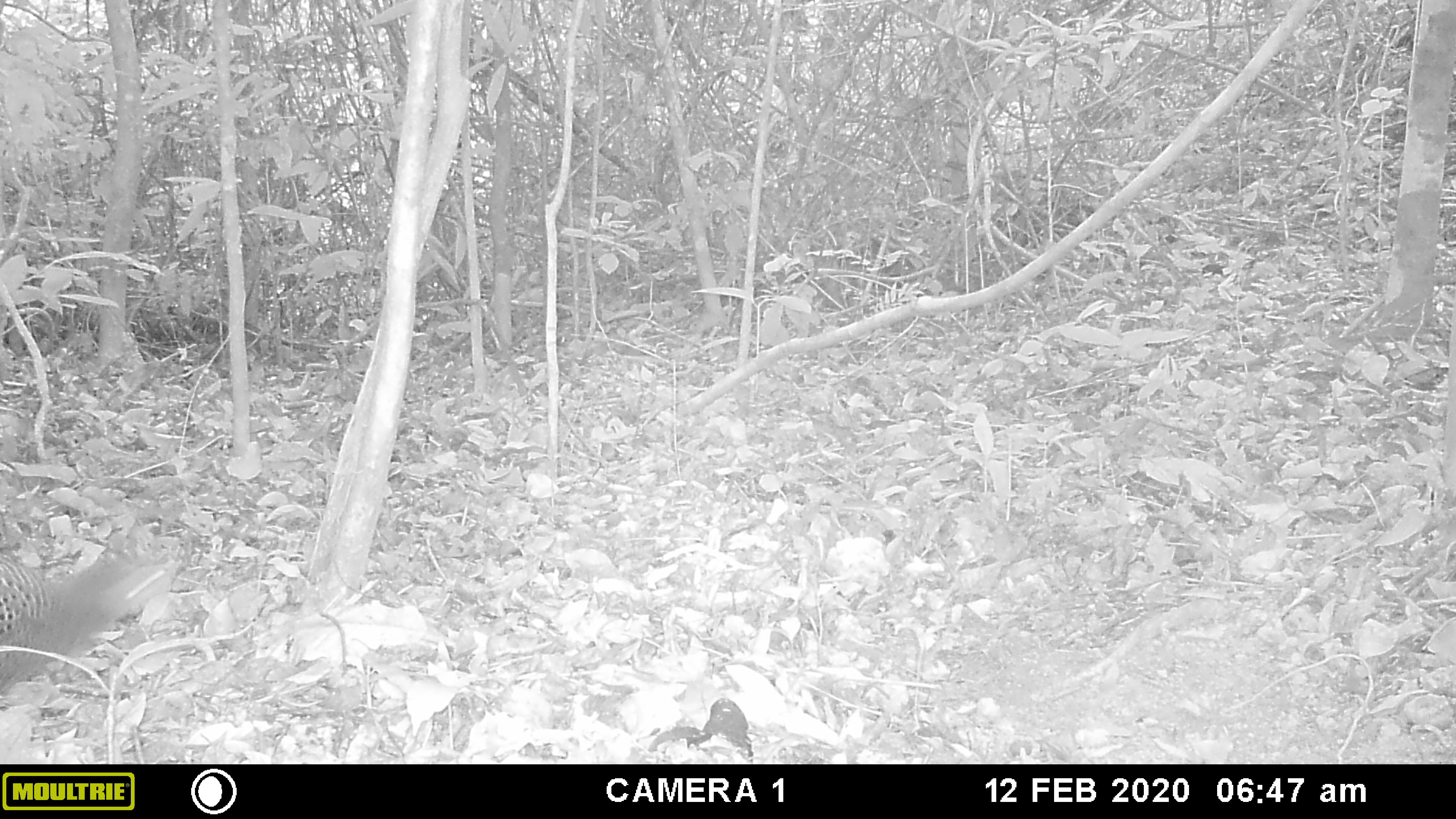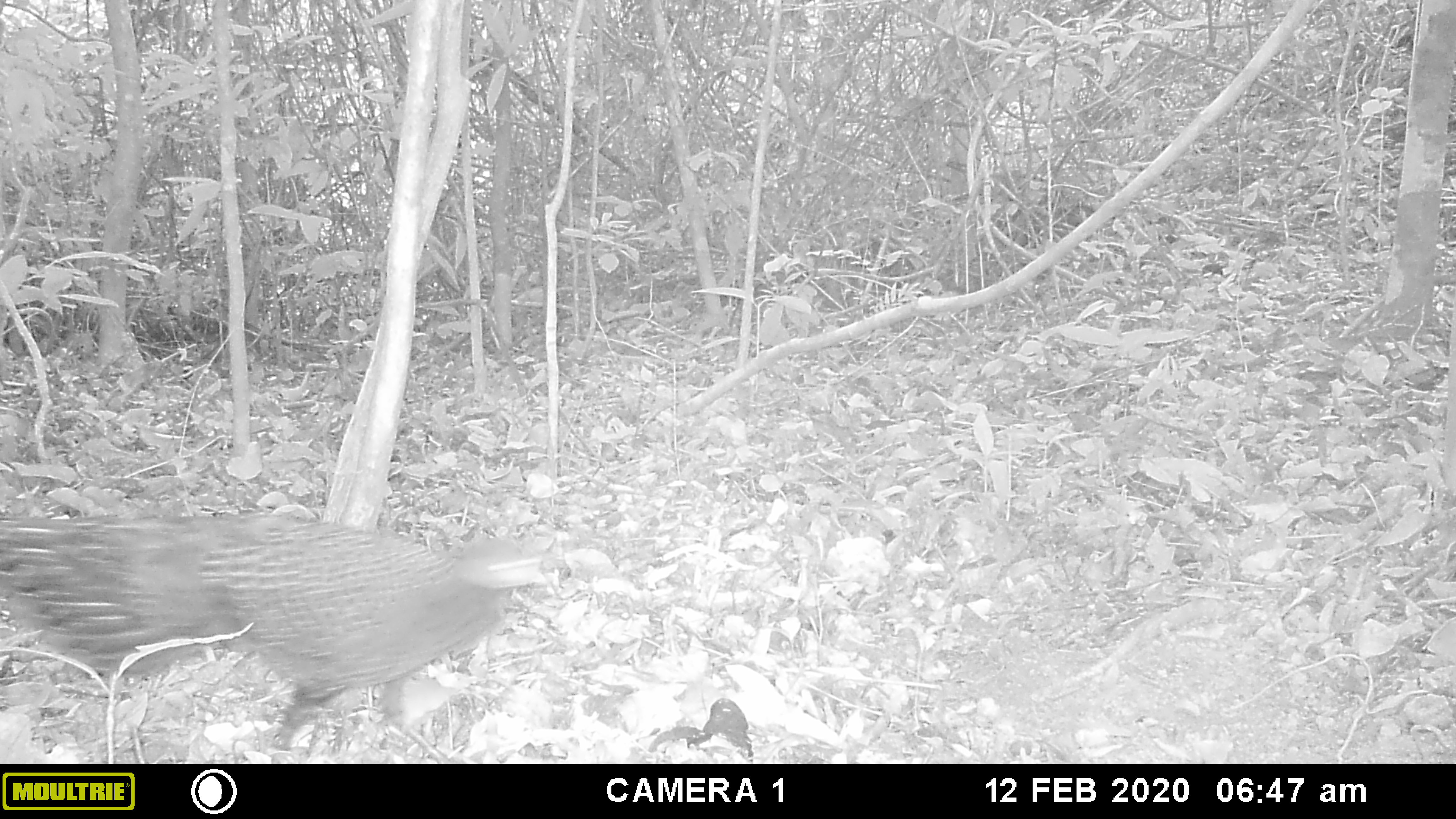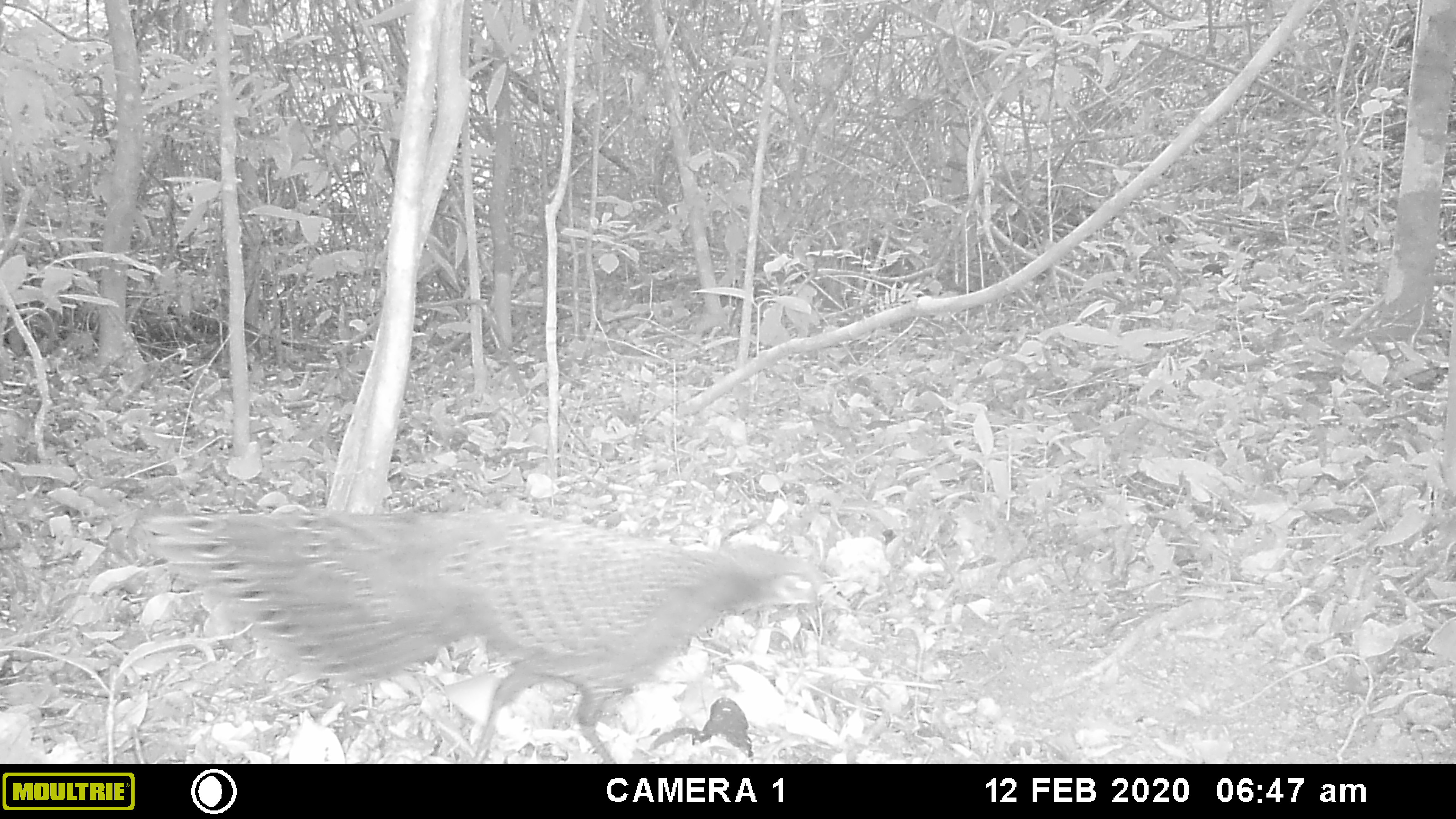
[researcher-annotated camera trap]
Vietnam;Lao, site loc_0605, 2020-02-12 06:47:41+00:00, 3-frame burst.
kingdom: Animalia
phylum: Chordata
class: Aves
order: Galliformes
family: Phasianidae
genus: Polyplectron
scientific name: Polyplectron bicalcaratum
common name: gray peacock-pheasant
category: grey peacock pheasant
Grey peacock pheasant (gray peacock-pheasant) (Polyplectron bicalcaratum). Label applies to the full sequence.